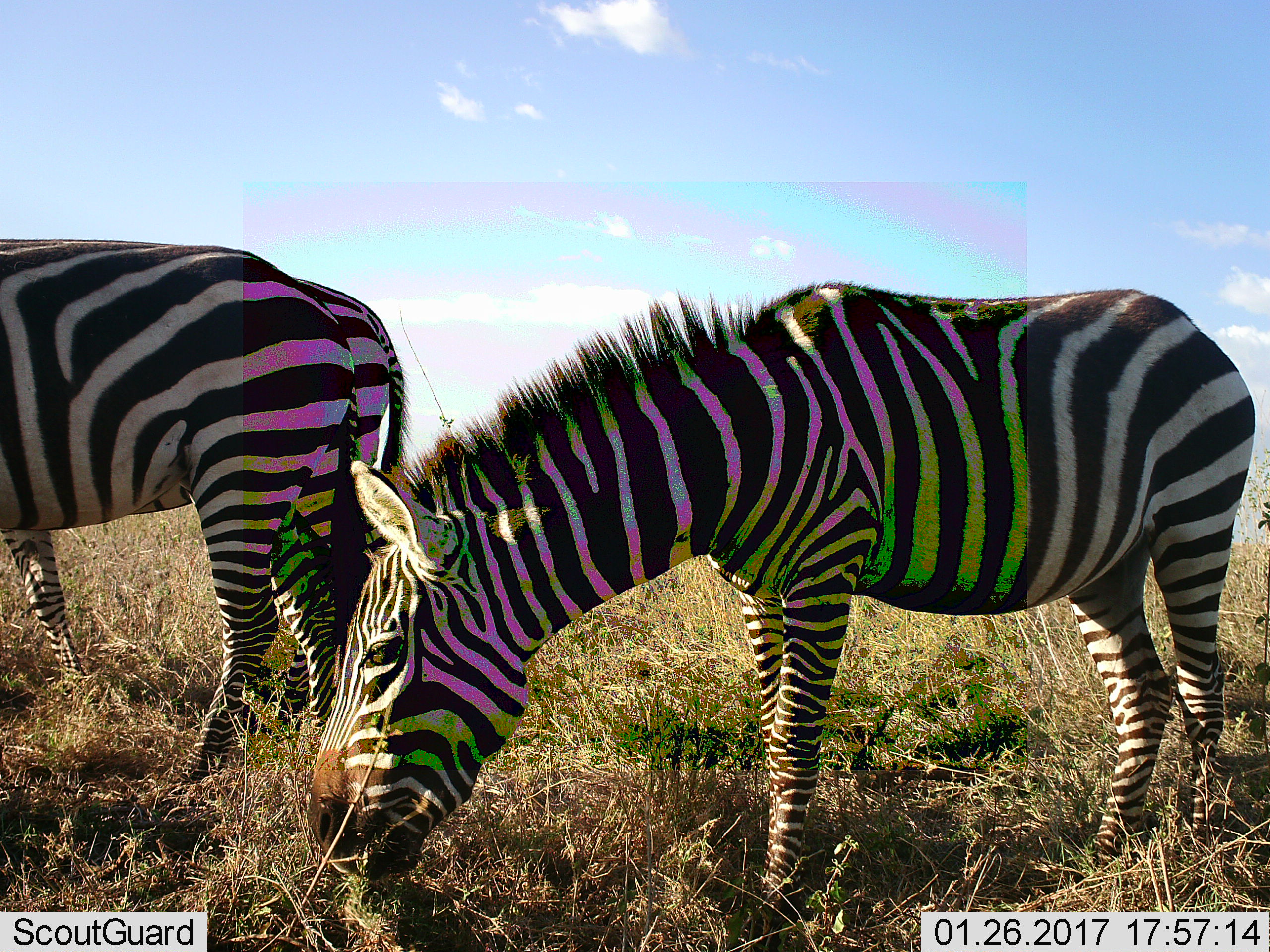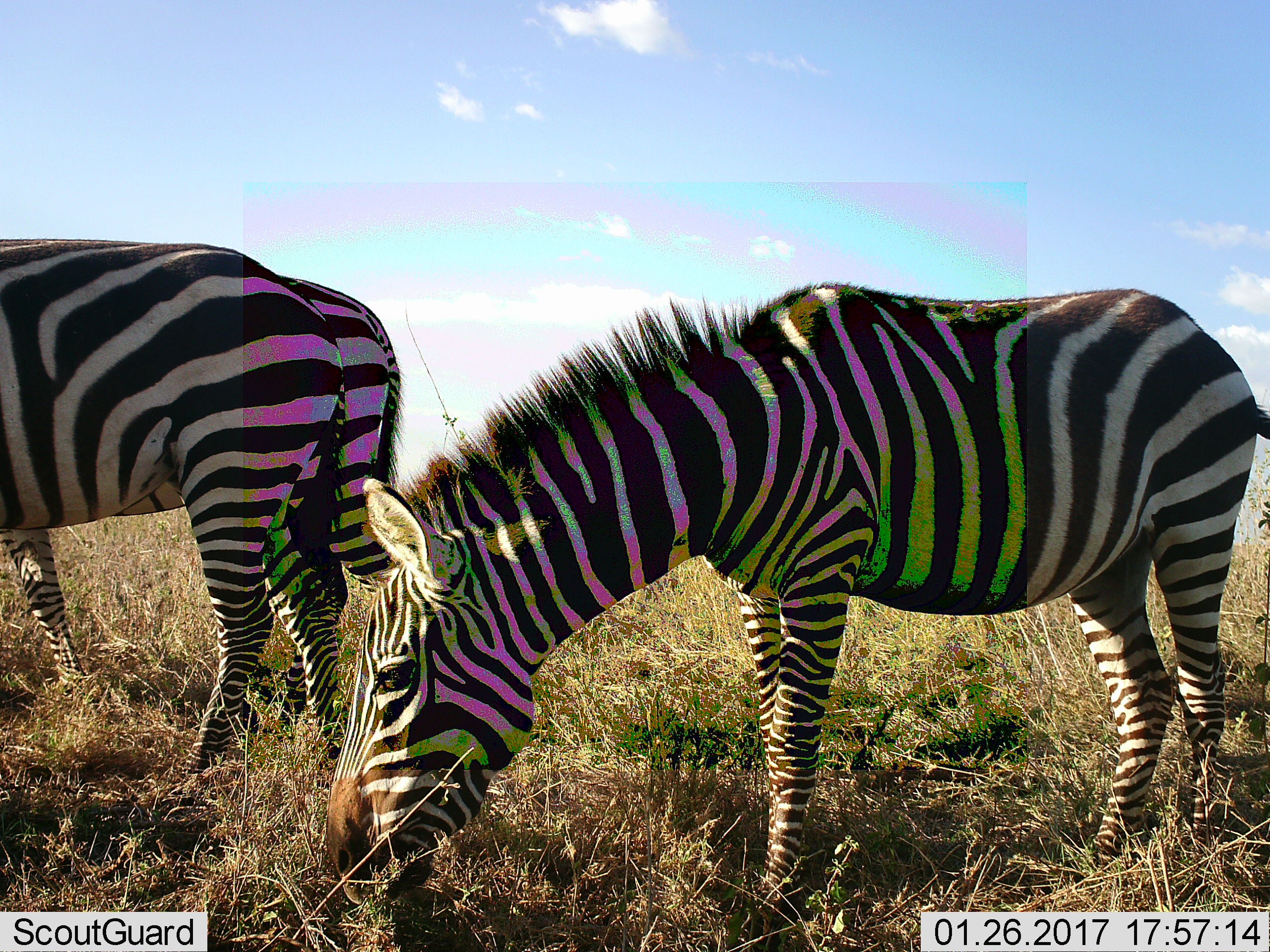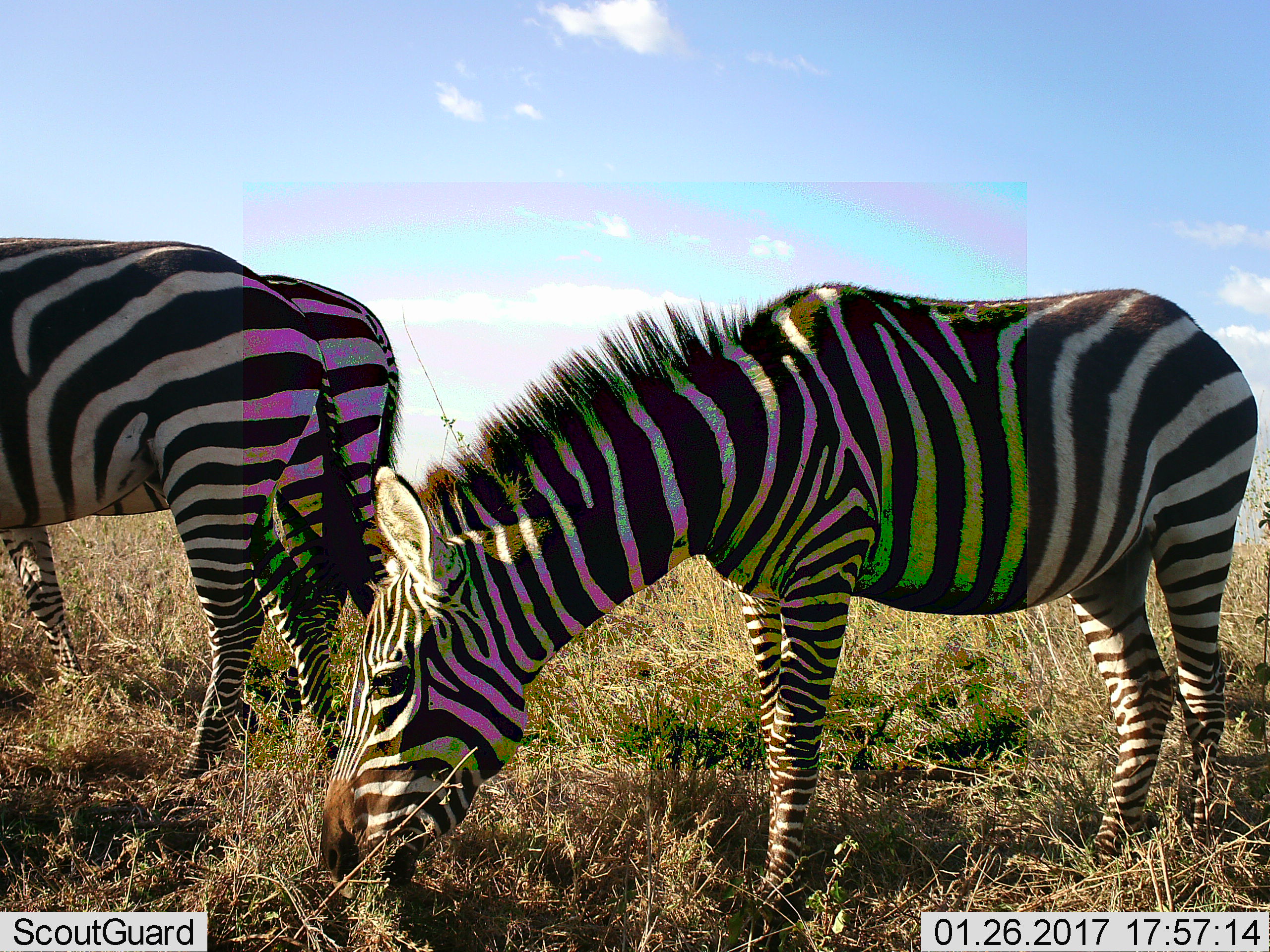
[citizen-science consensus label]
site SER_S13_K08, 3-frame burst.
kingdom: Animalia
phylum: Chordata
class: Mammalia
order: Perissodactyla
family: Equidae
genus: Equus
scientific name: Equus quagga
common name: plains zebra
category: zebraplains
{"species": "zebraplains (plains zebra) (Equus quagga)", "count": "2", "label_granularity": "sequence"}